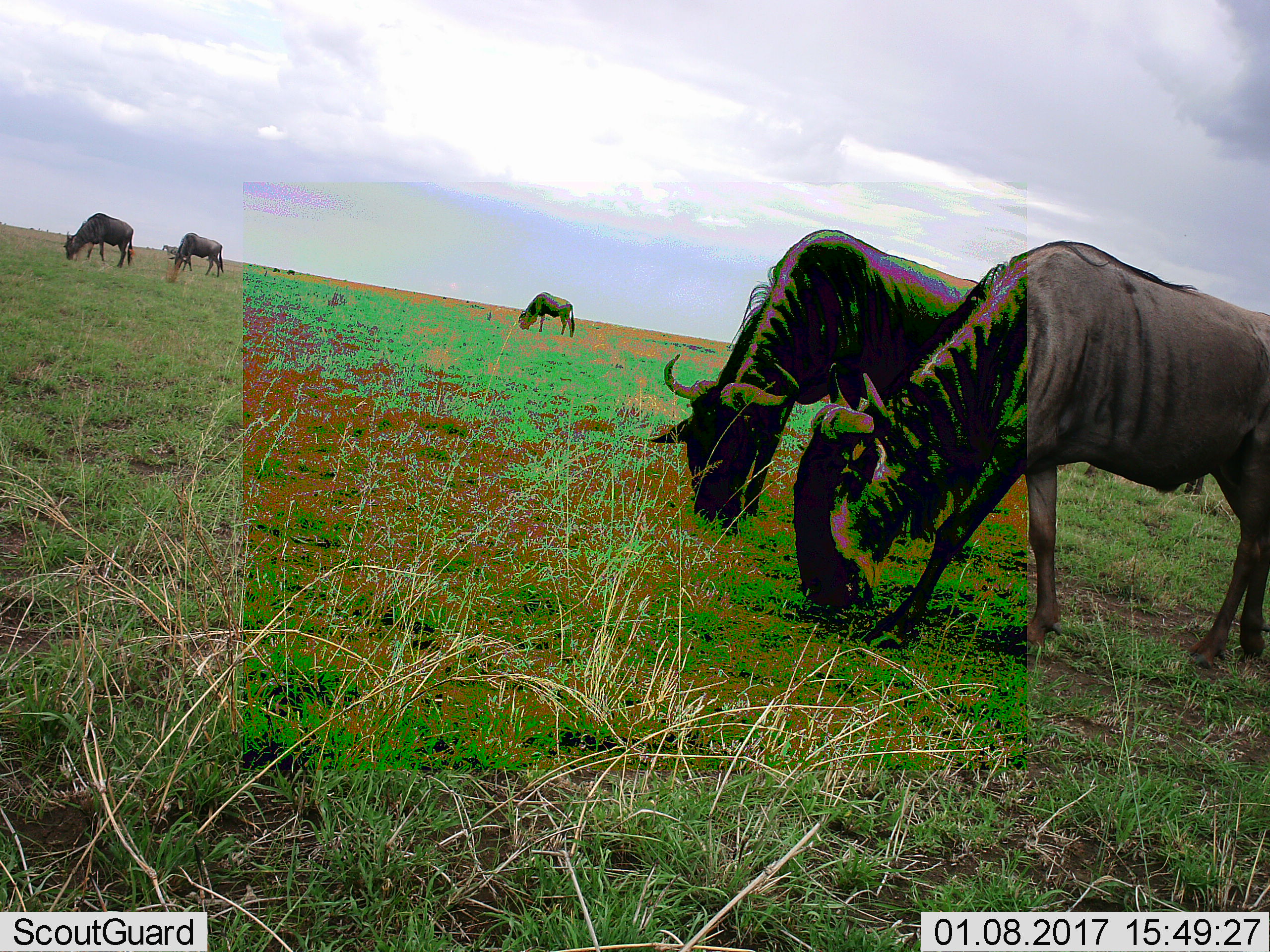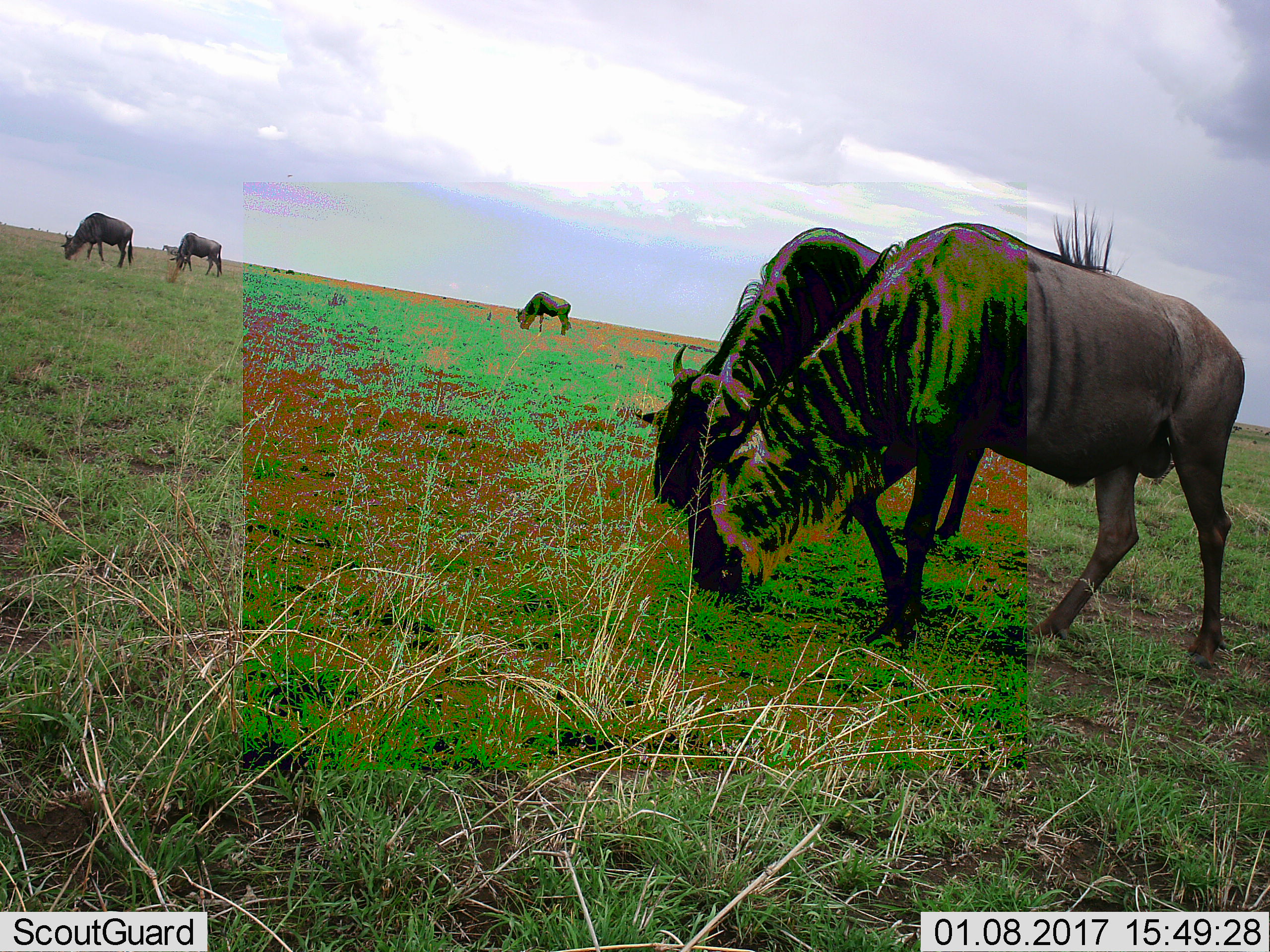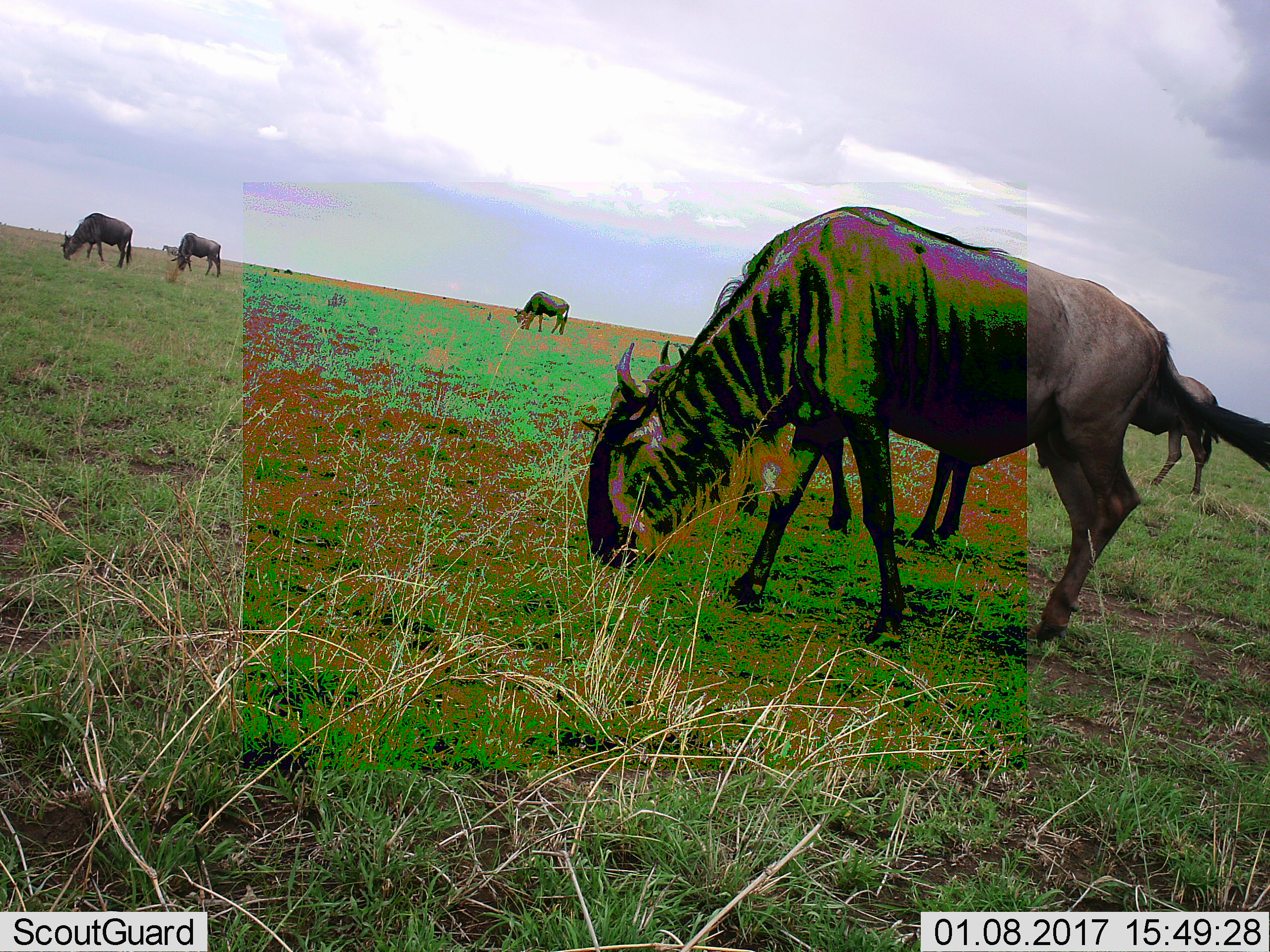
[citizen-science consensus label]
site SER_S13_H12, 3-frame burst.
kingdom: Animalia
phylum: Chordata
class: Mammalia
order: Artiodactyla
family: Bovidae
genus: Connochaetes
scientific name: Connochaetes taurinus taurinus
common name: blue wildebeest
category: wildebeestblue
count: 6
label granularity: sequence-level